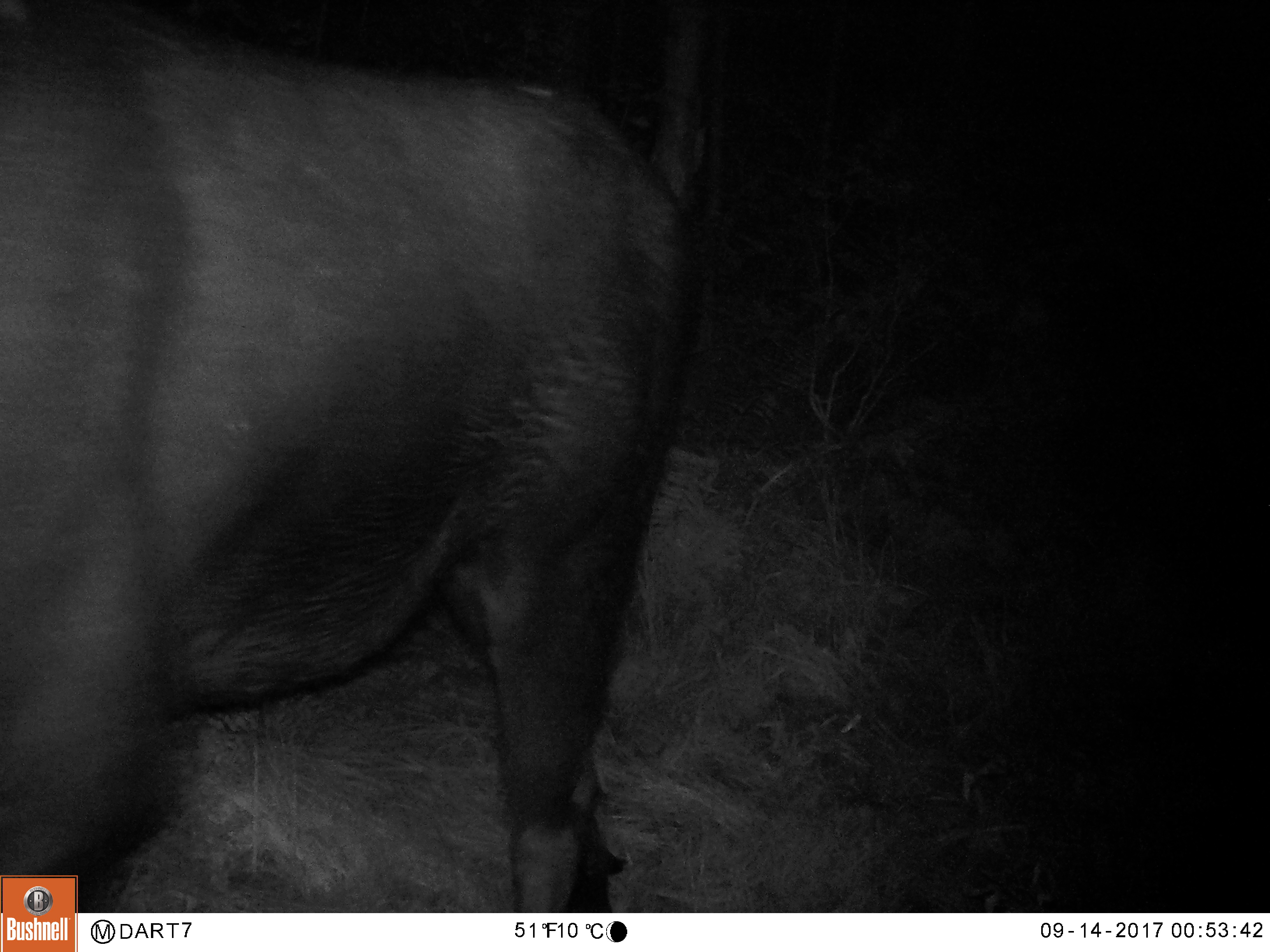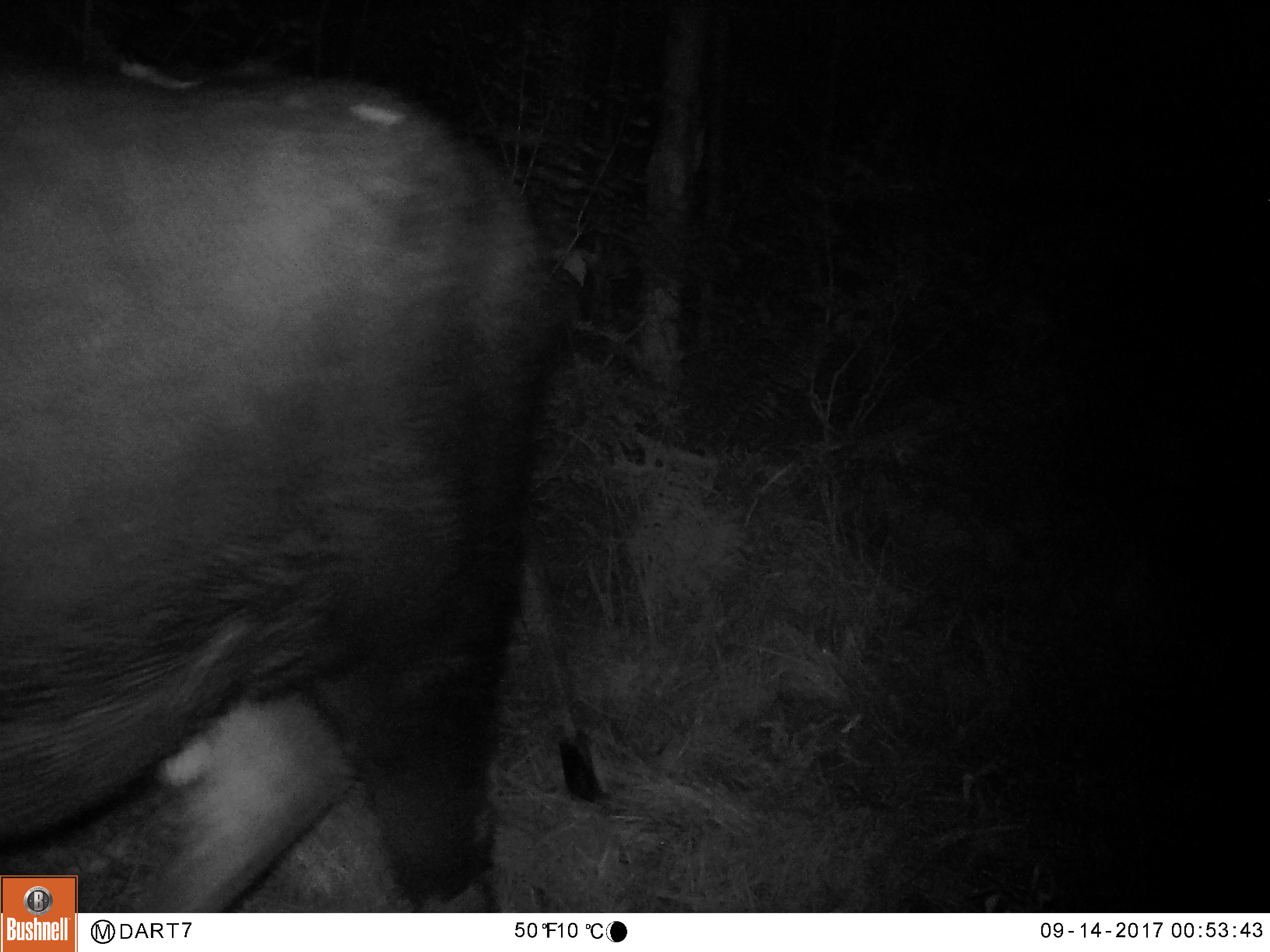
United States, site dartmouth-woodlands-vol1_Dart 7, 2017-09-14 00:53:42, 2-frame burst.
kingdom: Animalia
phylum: Chordata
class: Mammalia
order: Artiodactyla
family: Cervidae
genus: Alces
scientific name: Alces alces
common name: moose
Moose (Alces alces).